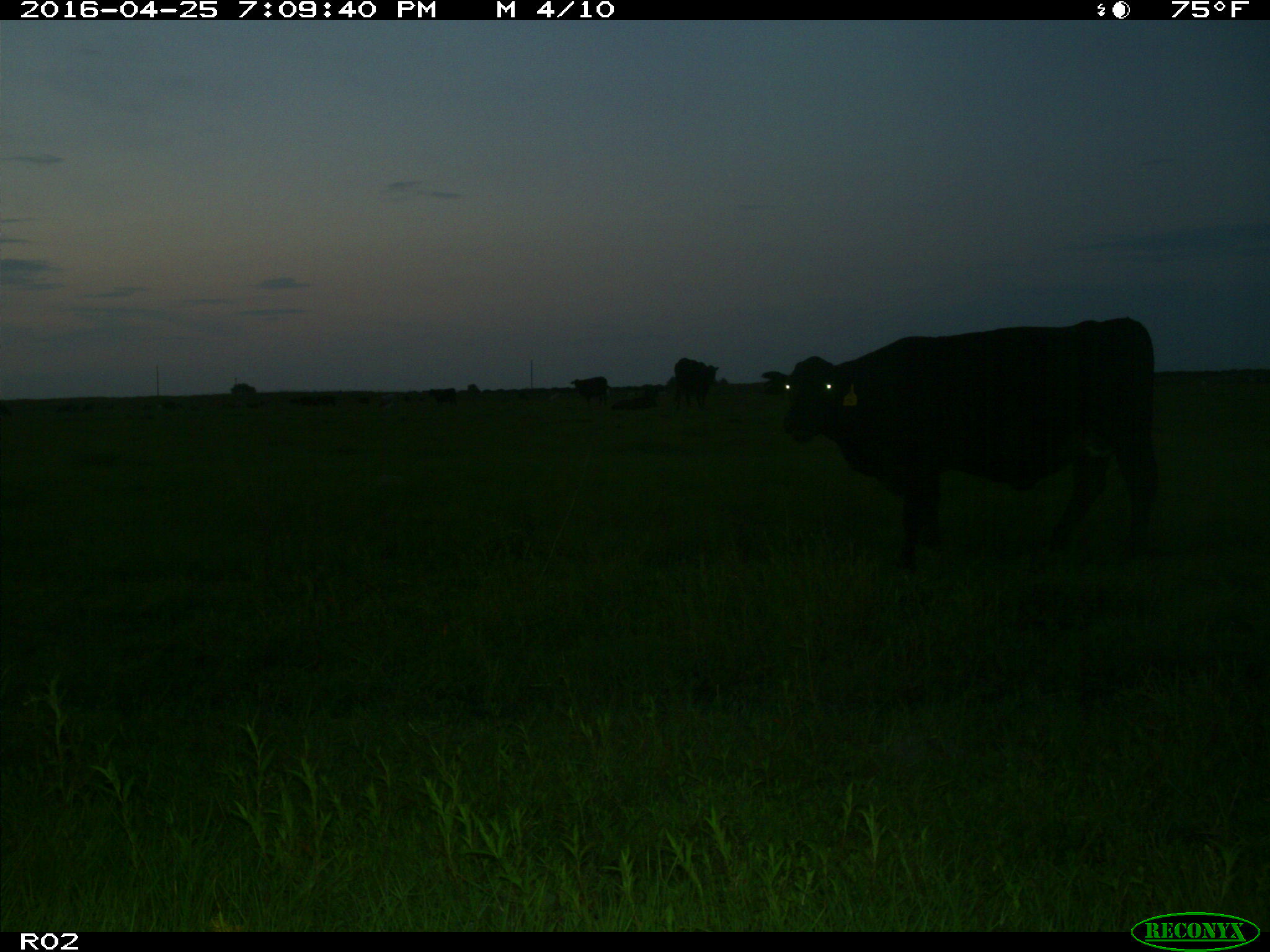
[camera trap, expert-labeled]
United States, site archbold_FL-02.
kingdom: Animalia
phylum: Chordata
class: Mammalia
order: Artiodactyla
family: Bovidae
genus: Bos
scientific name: Bos taurus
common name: domestic cow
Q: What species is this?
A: Bos taurus (domestic cow).